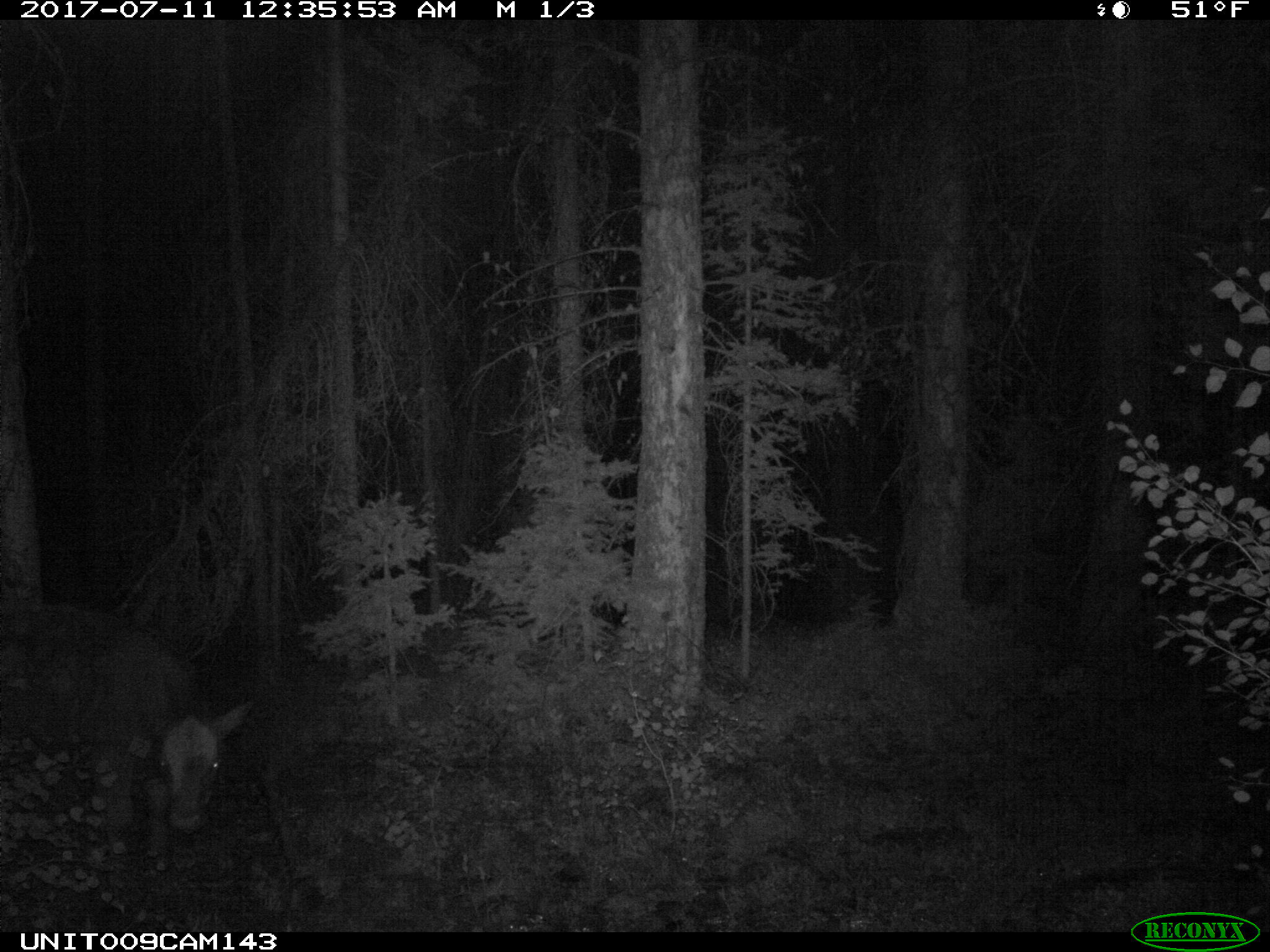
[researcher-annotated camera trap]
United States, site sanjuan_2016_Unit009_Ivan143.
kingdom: Animalia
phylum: Chordata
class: Mammalia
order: Artiodactyla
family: Bovidae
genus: Bos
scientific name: Bos taurus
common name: domestic cow